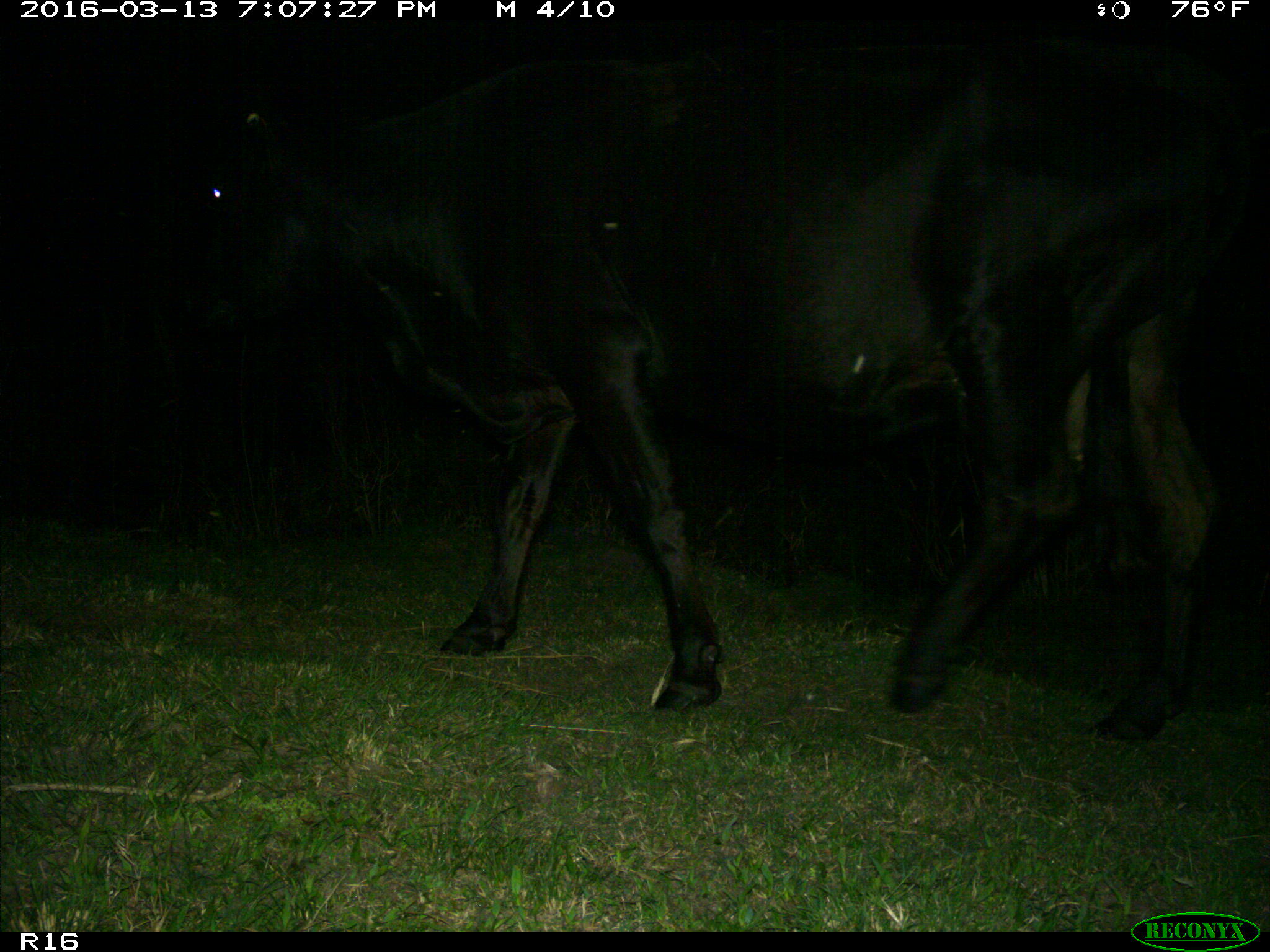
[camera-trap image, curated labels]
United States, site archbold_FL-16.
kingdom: Animalia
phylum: Chordata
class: Mammalia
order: Artiodactyla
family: Bovidae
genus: Bos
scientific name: Bos taurus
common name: domestic cow